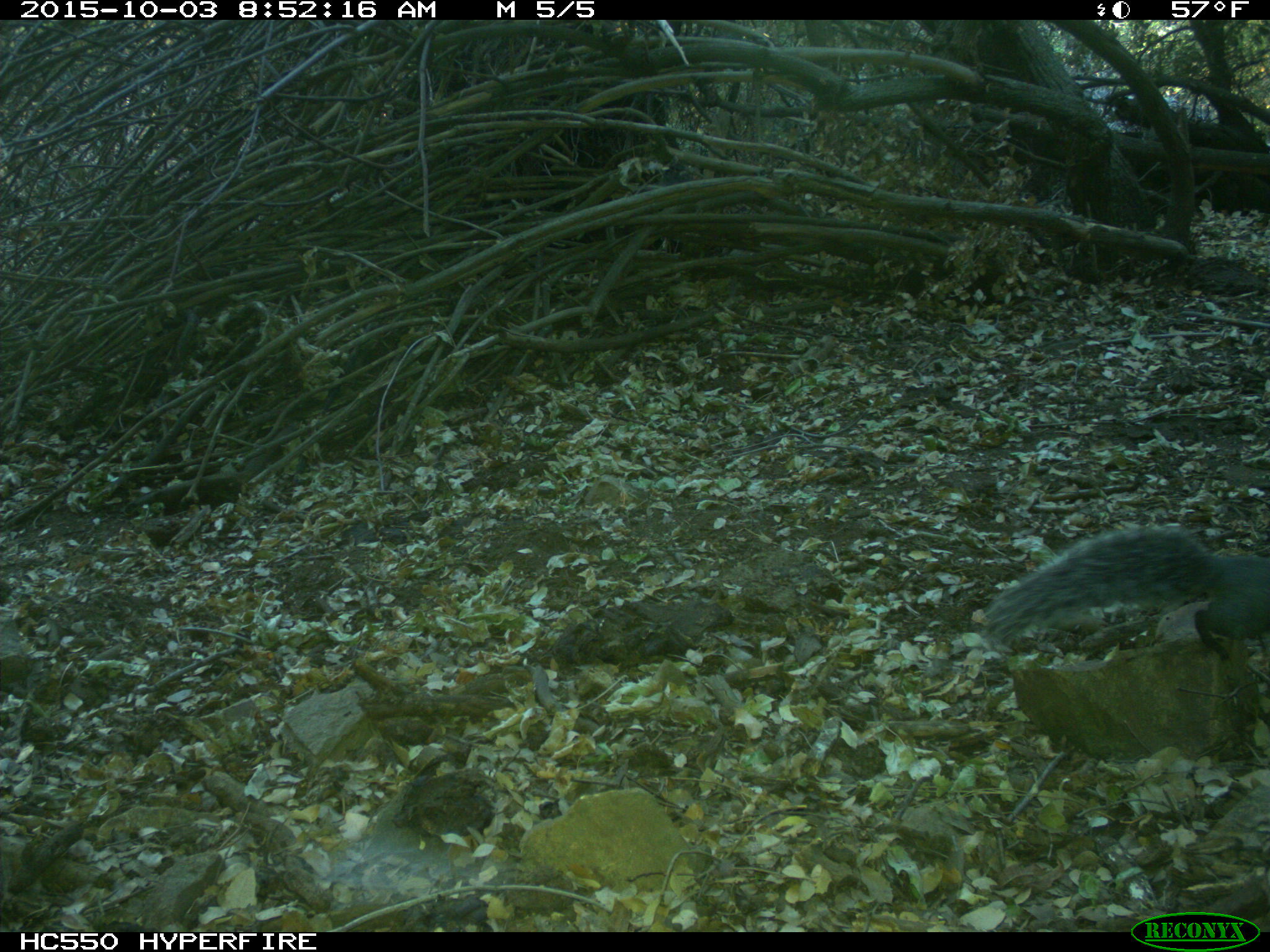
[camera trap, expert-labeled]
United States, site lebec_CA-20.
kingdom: Animalia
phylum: Chordata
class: Mammalia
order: Rodentia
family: Sciuridae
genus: Sciurus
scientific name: Sciurus carolinensis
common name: eastern gray squirrel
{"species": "Sciurus carolinensis (eastern gray squirrel)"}